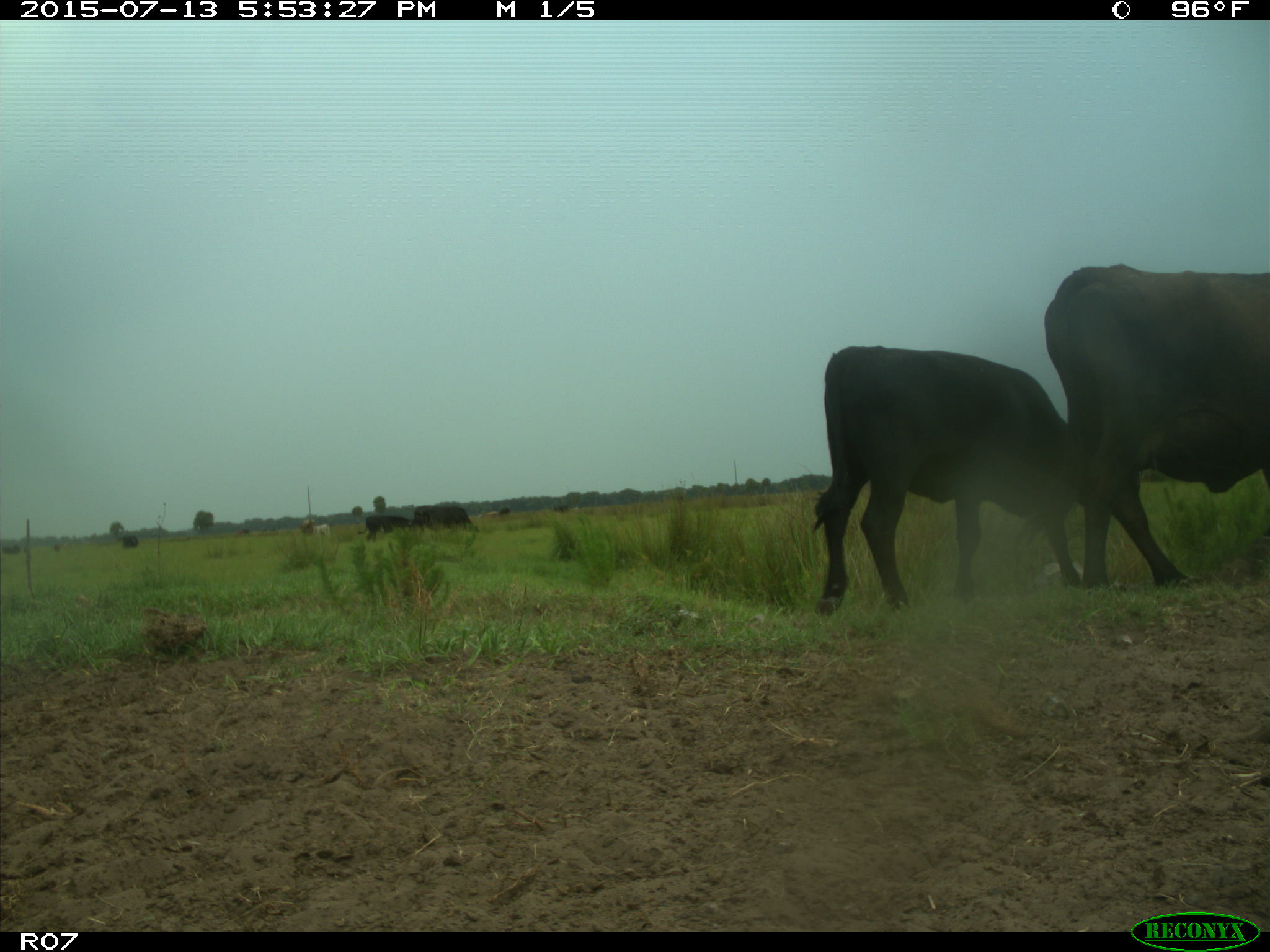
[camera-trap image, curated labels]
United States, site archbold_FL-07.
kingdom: Animalia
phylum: Chordata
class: Mammalia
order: Artiodactyla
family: Bovidae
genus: Bos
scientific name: Bos taurus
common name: domestic cow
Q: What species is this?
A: Bos taurus (domestic cow).